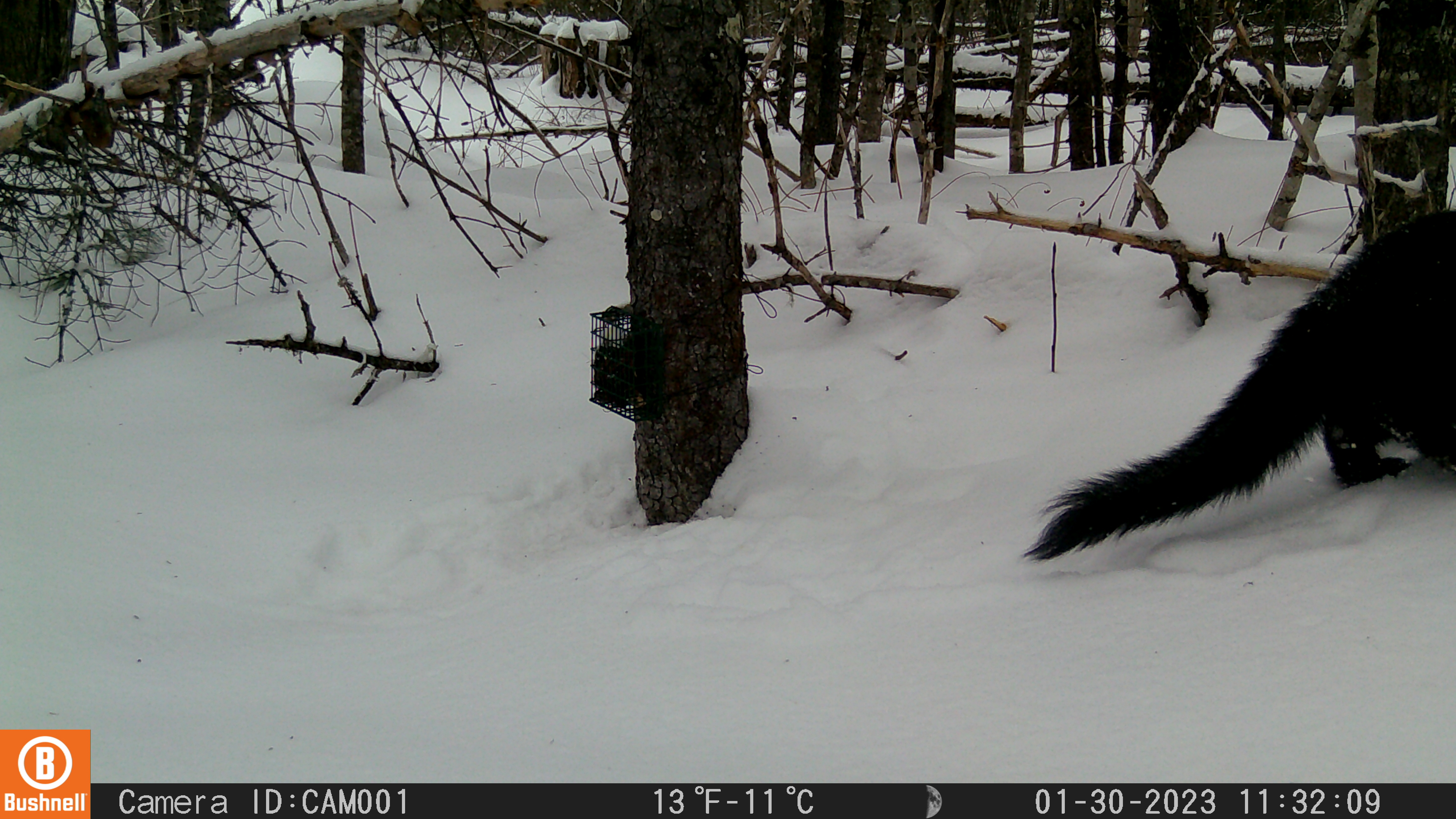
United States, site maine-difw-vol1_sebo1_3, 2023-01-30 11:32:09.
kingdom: Animalia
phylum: Chordata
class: Mammalia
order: Carnivora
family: Mustelidae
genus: Pekania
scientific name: Pekania pennanti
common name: fisher